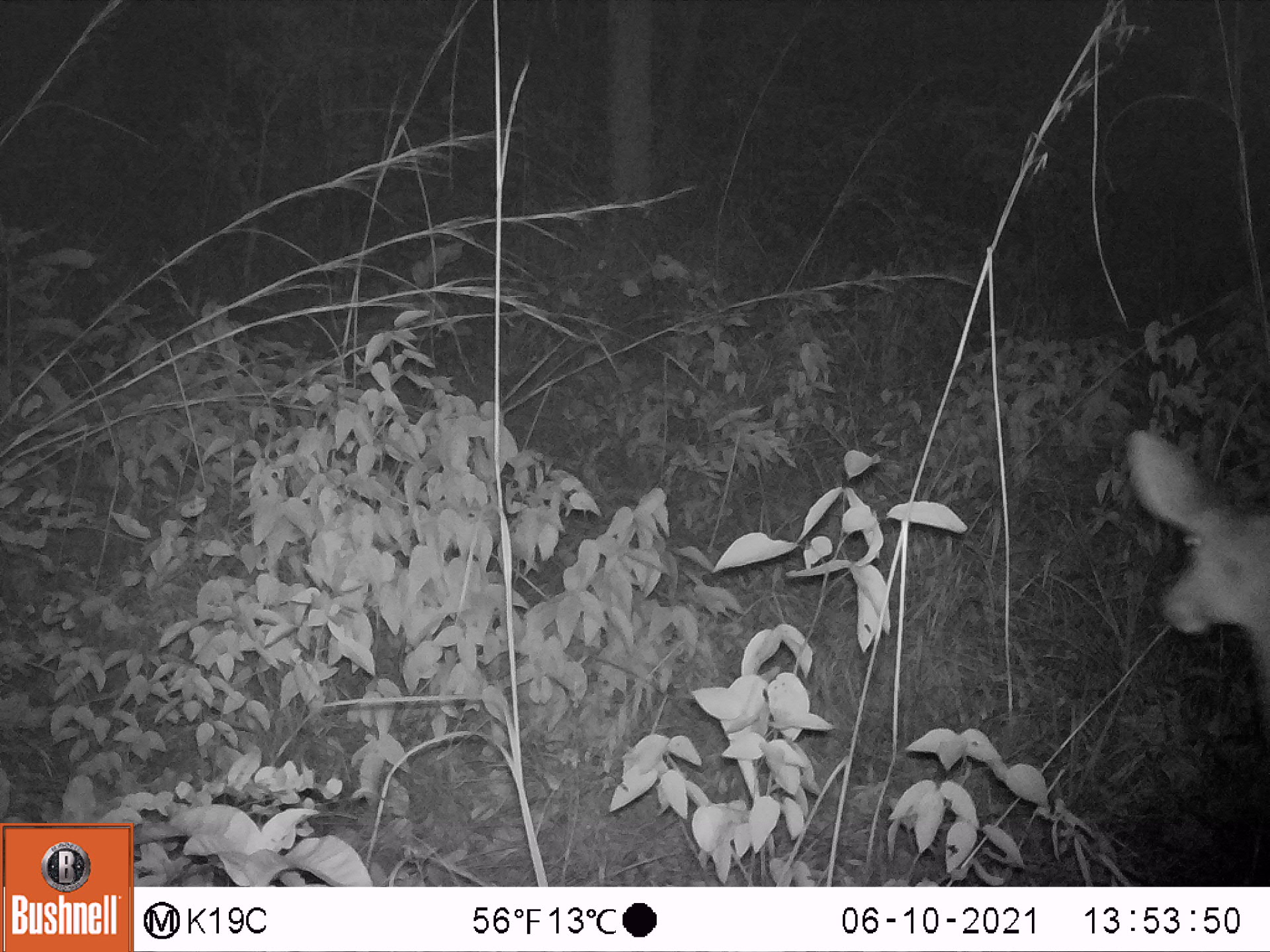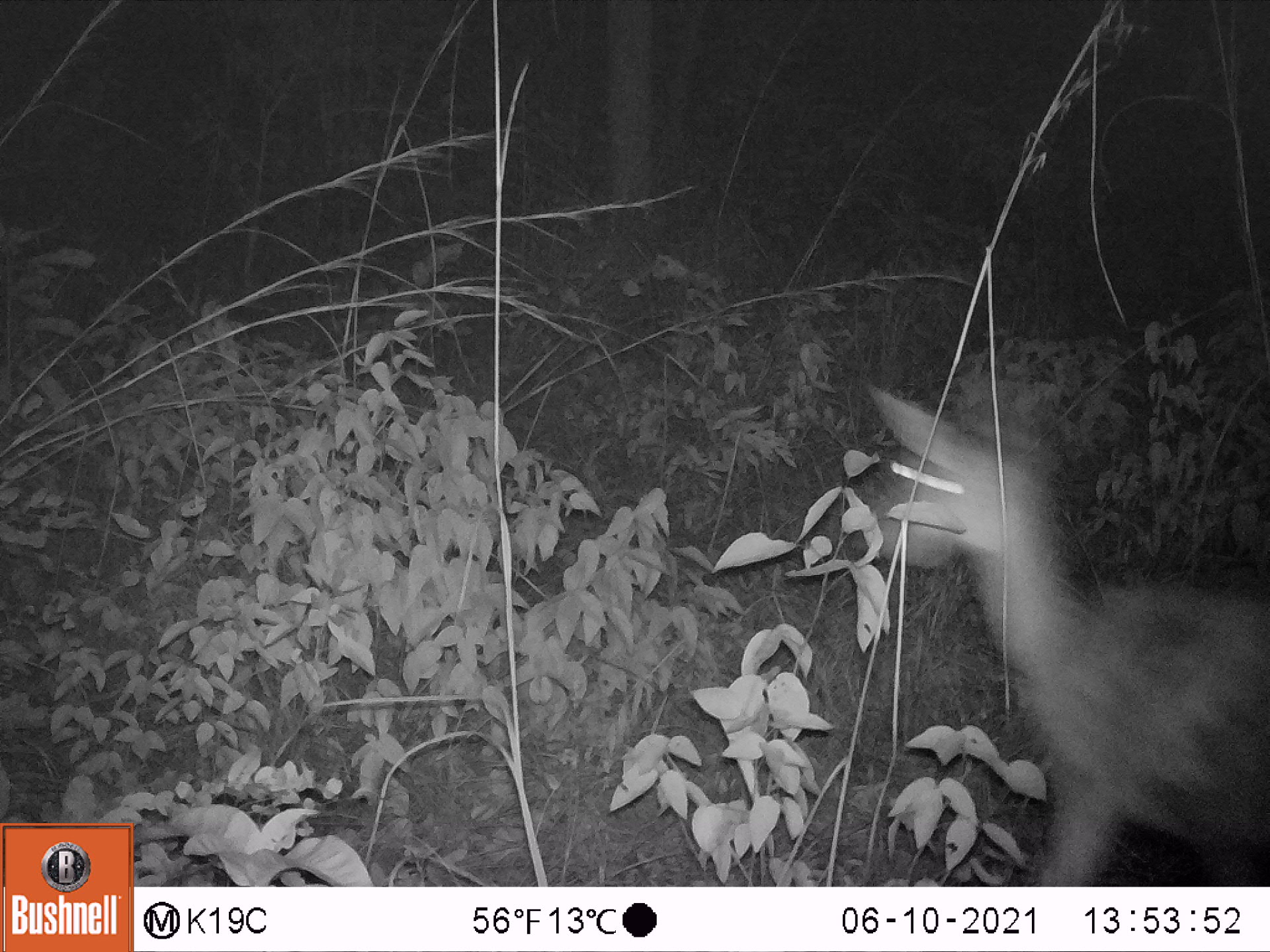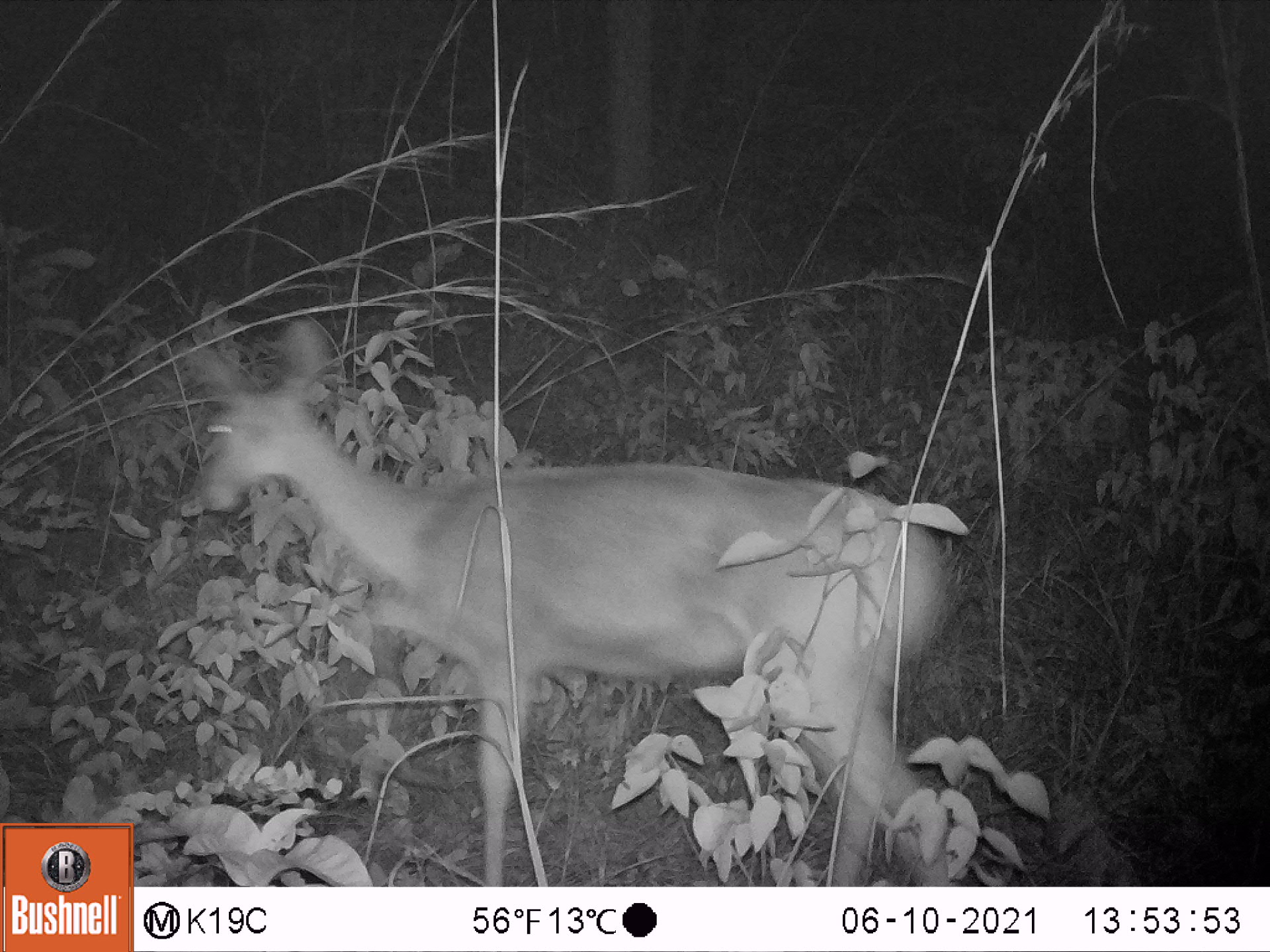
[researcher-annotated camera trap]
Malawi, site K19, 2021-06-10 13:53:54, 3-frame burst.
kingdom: Animalia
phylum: Chordata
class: Mammalia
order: Artiodactyla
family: Bovidae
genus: Redunca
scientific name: Redunca arundinum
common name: southern reedbuck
Southern reedbuck (Redunca arundinum), count 1.